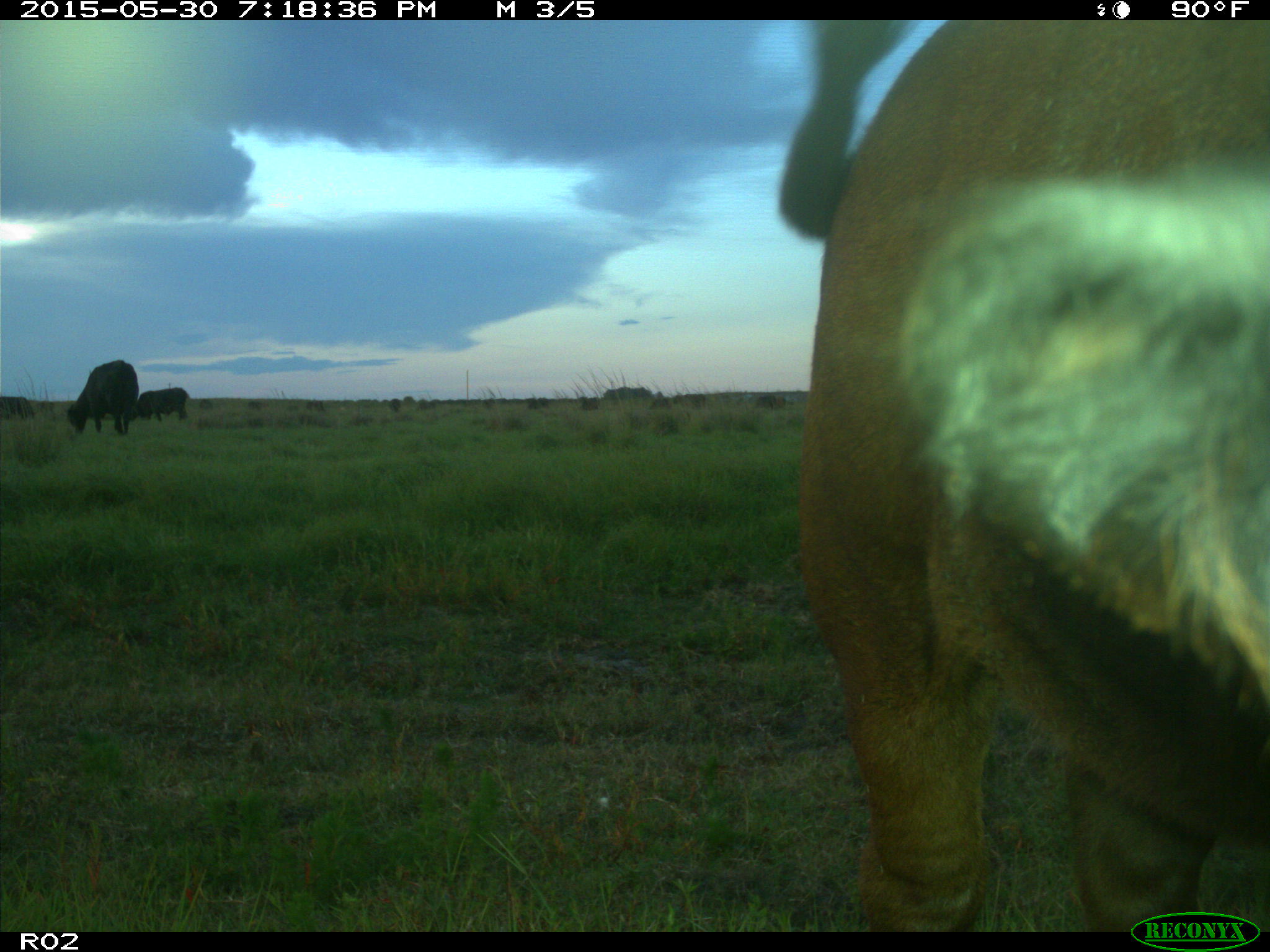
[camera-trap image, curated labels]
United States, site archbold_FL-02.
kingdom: Animalia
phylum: Chordata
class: Mammalia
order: Artiodactyla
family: Bovidae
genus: Bos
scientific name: Bos taurus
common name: domestic cow